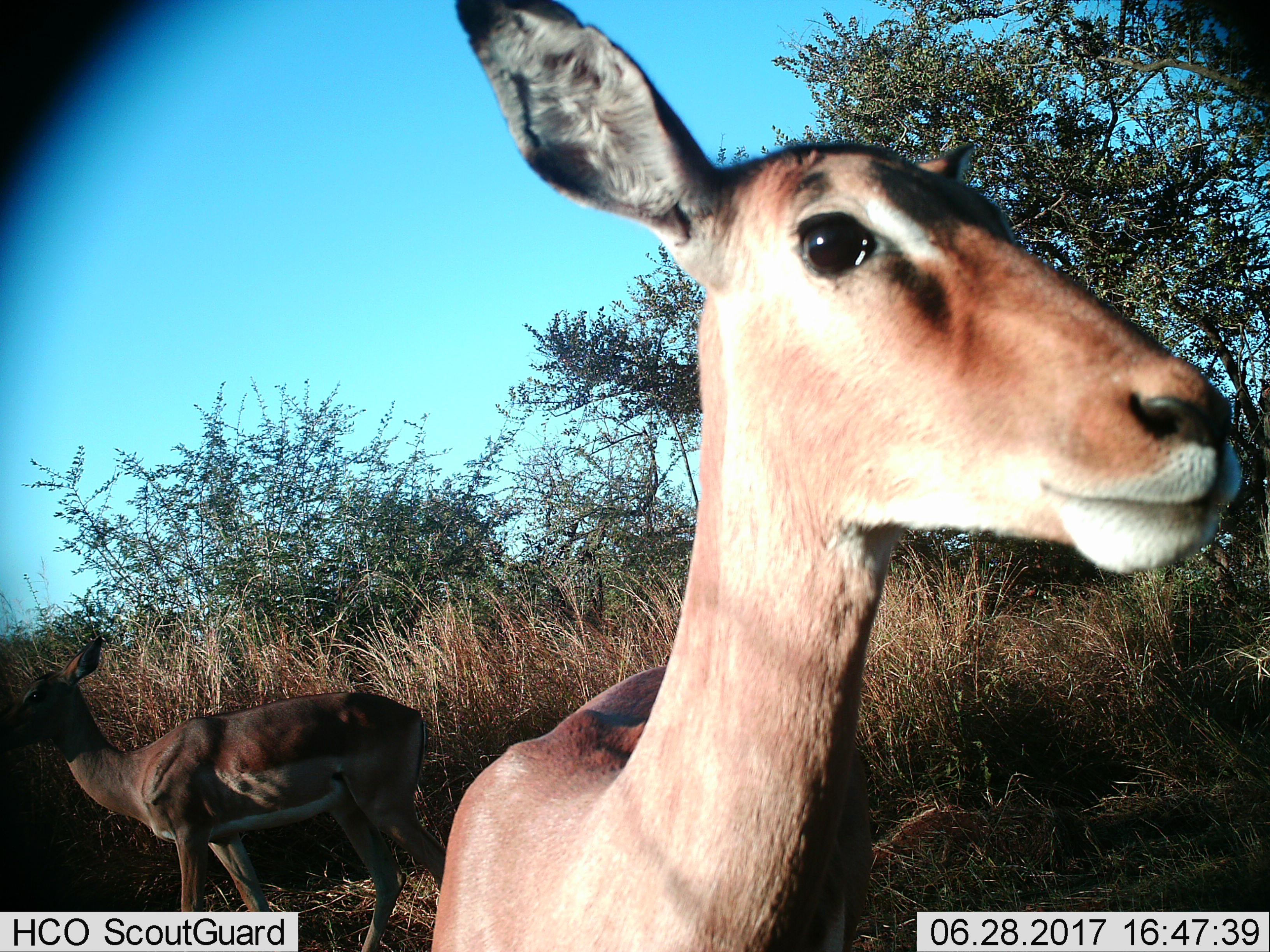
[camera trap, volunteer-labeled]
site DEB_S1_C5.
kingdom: Animalia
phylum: Chordata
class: Mammalia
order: Artiodactyla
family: Bovidae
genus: Aepyceros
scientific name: Aepyceros melampus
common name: impala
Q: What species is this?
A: Impala (Aepyceros melampus).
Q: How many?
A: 2.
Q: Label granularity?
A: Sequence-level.